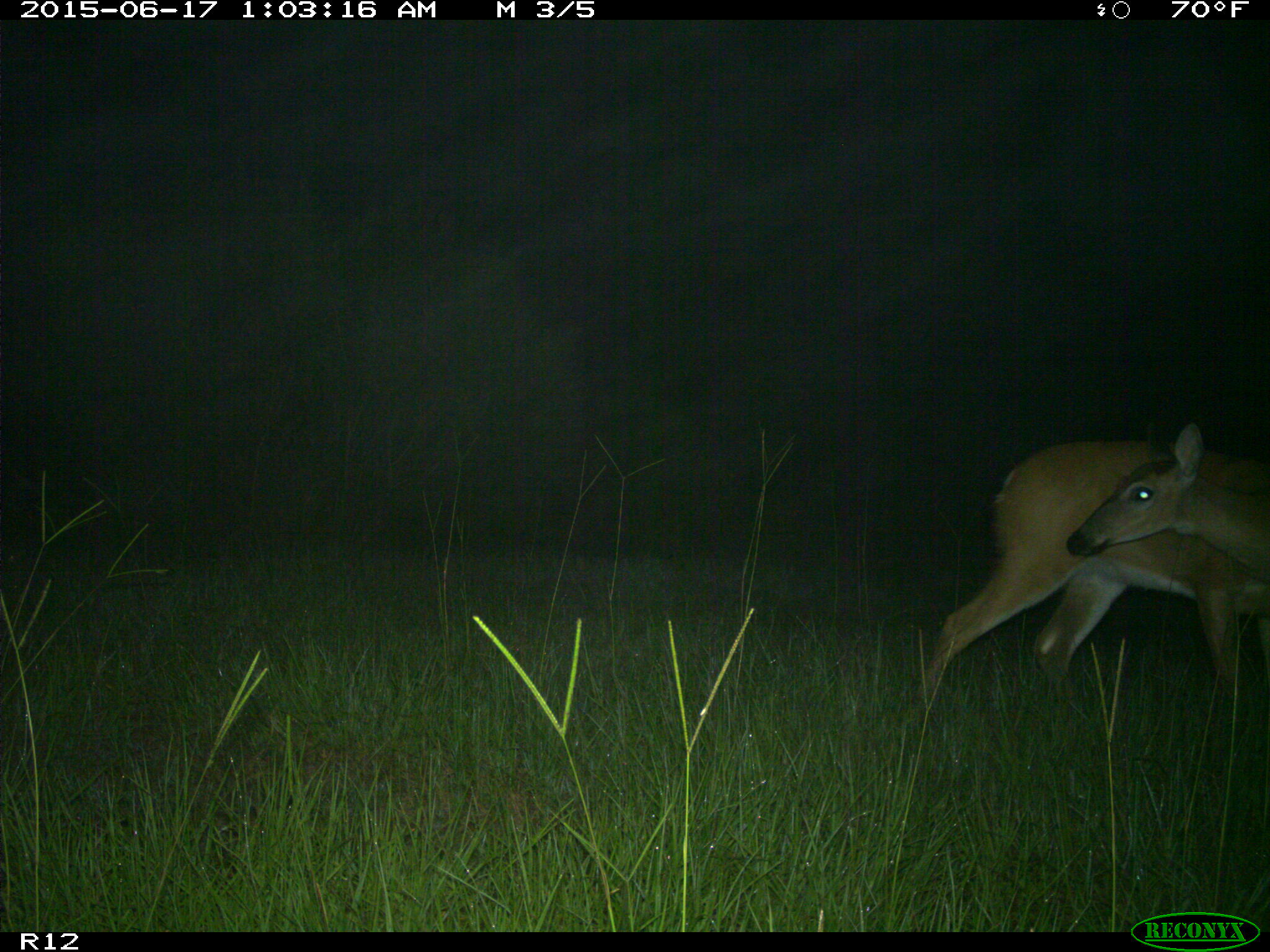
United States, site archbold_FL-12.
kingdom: Animalia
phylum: Chordata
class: Mammalia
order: Artiodactyla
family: Cervidae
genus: Odocoileus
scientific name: Odocoileus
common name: deer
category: unidentified deer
Unidentified deer (deer) (Odocoileus).